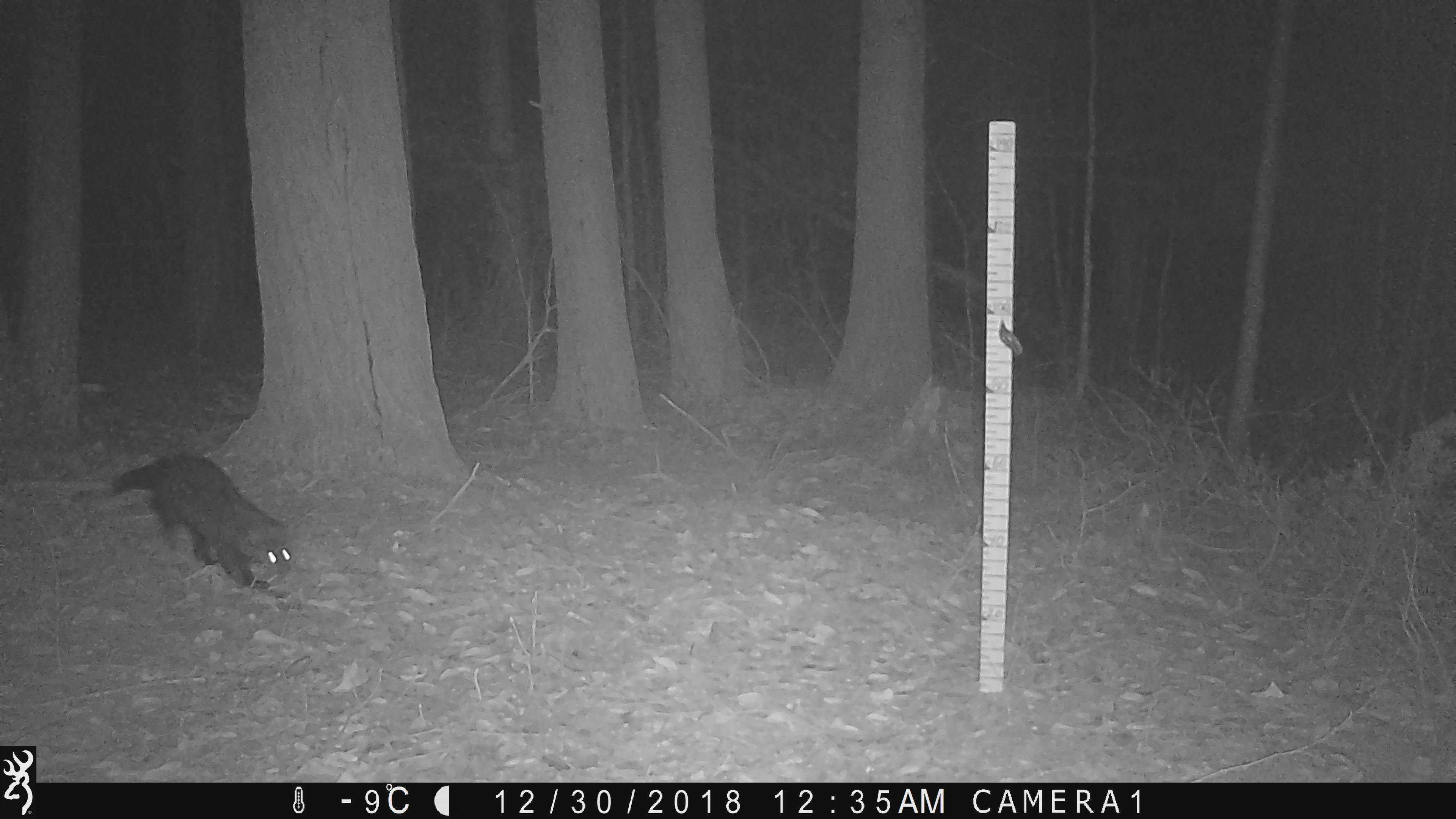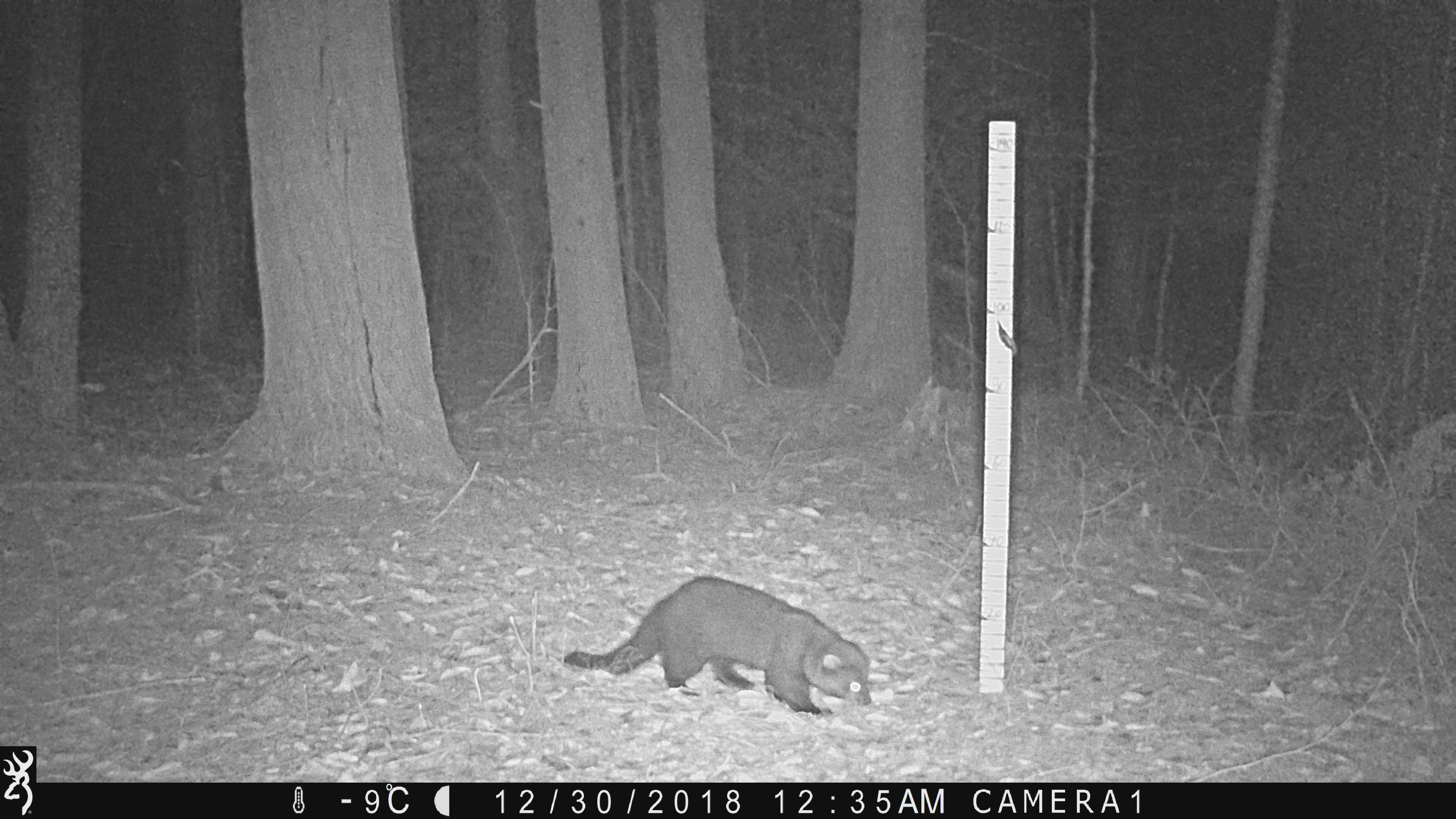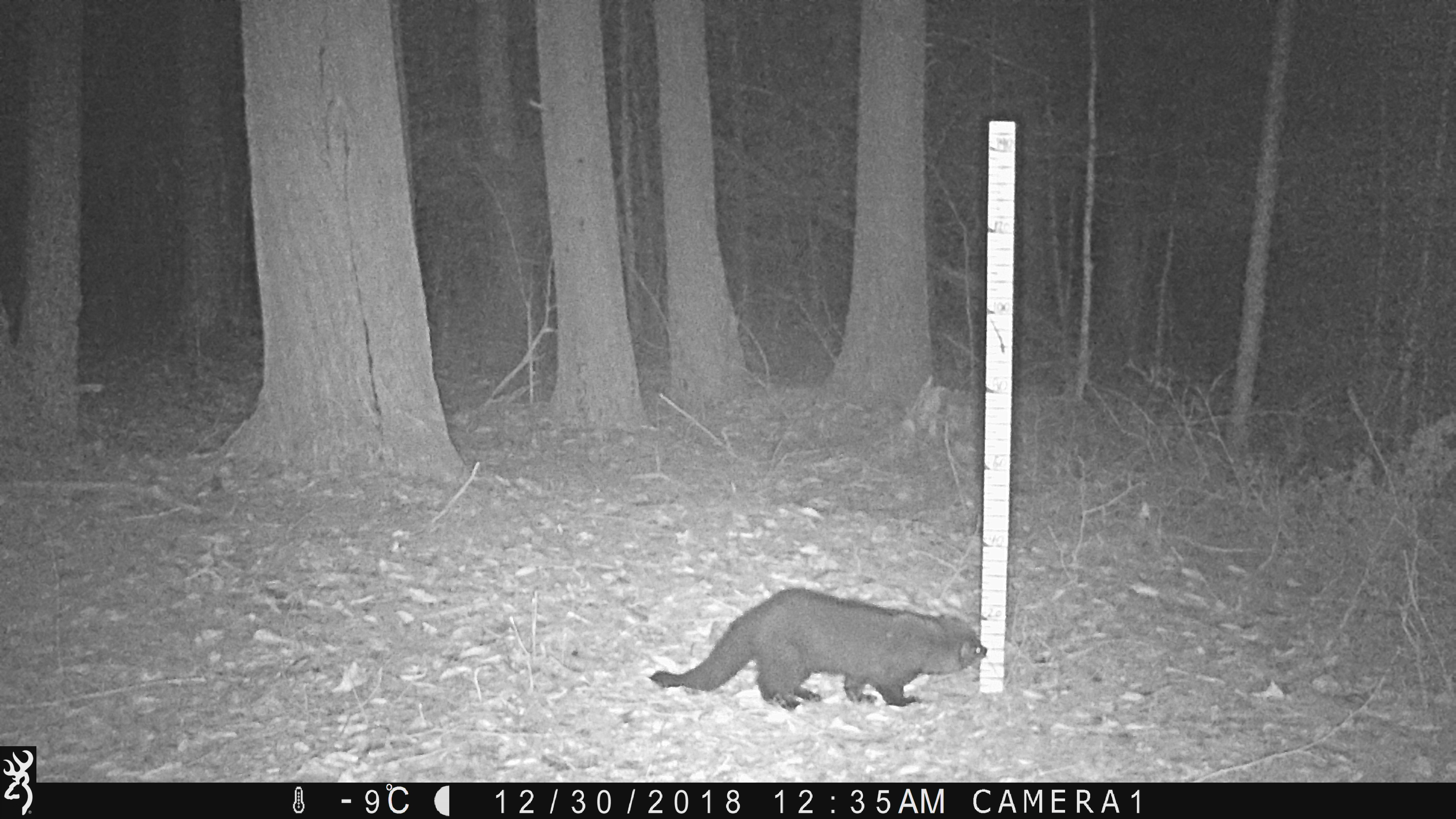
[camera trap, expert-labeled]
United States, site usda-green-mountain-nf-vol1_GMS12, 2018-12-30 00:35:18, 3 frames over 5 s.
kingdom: Animalia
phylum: Chordata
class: Mammalia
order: Carnivora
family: Mustelidae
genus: Pekania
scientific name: Pekania pennanti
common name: fisher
Fisher (Pekania pennanti).